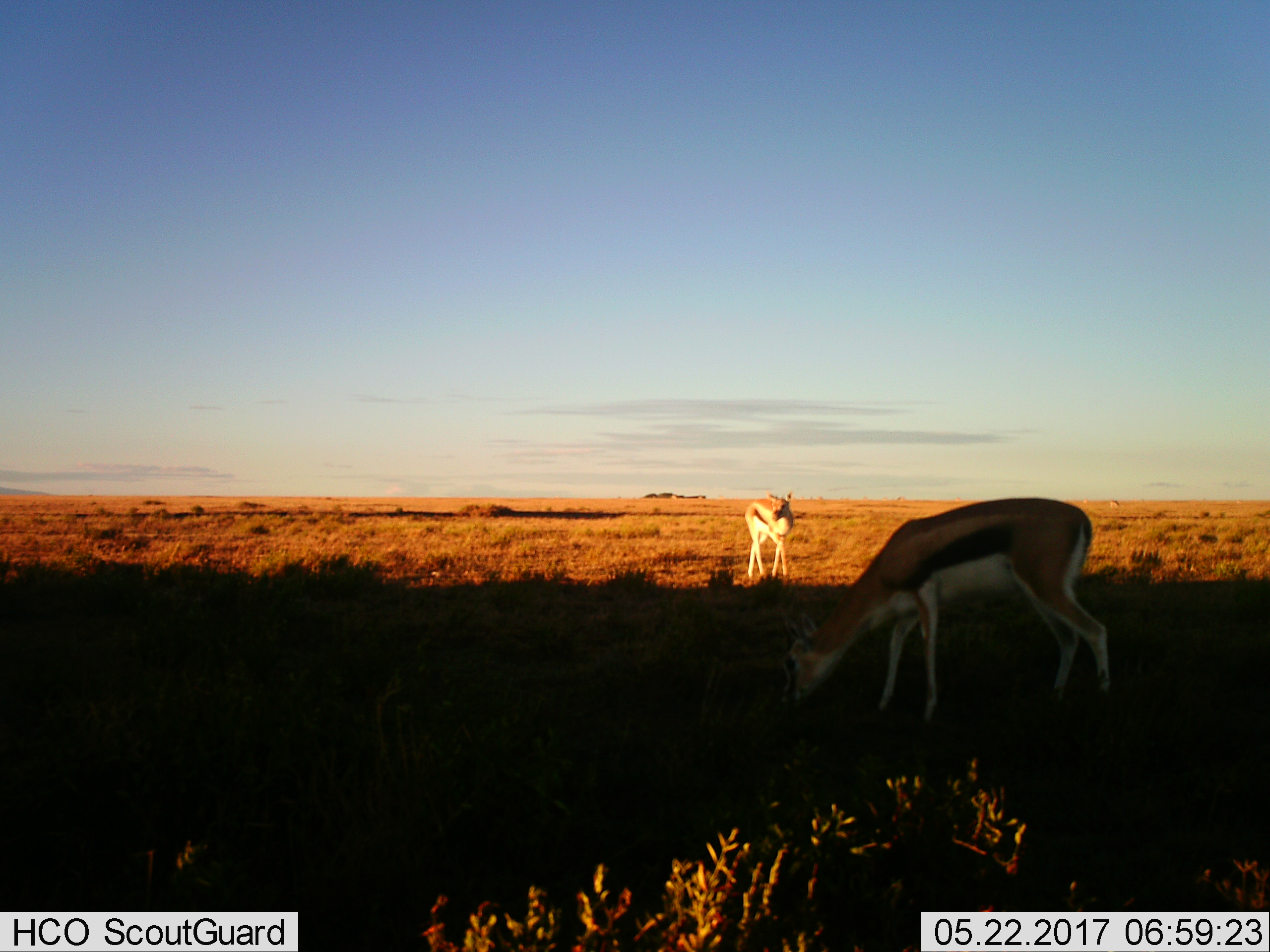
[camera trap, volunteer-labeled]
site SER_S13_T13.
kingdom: Animalia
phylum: Chordata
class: Mammalia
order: Artiodactyla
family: Bovidae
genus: Eudorcas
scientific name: Eudorcas thomsonii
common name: thomson's gazelle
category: gazellethomsons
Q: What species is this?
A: Gazellethomsons (thomson's gazelle) (Eudorcas thomsonii).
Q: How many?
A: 2.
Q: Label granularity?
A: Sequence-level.